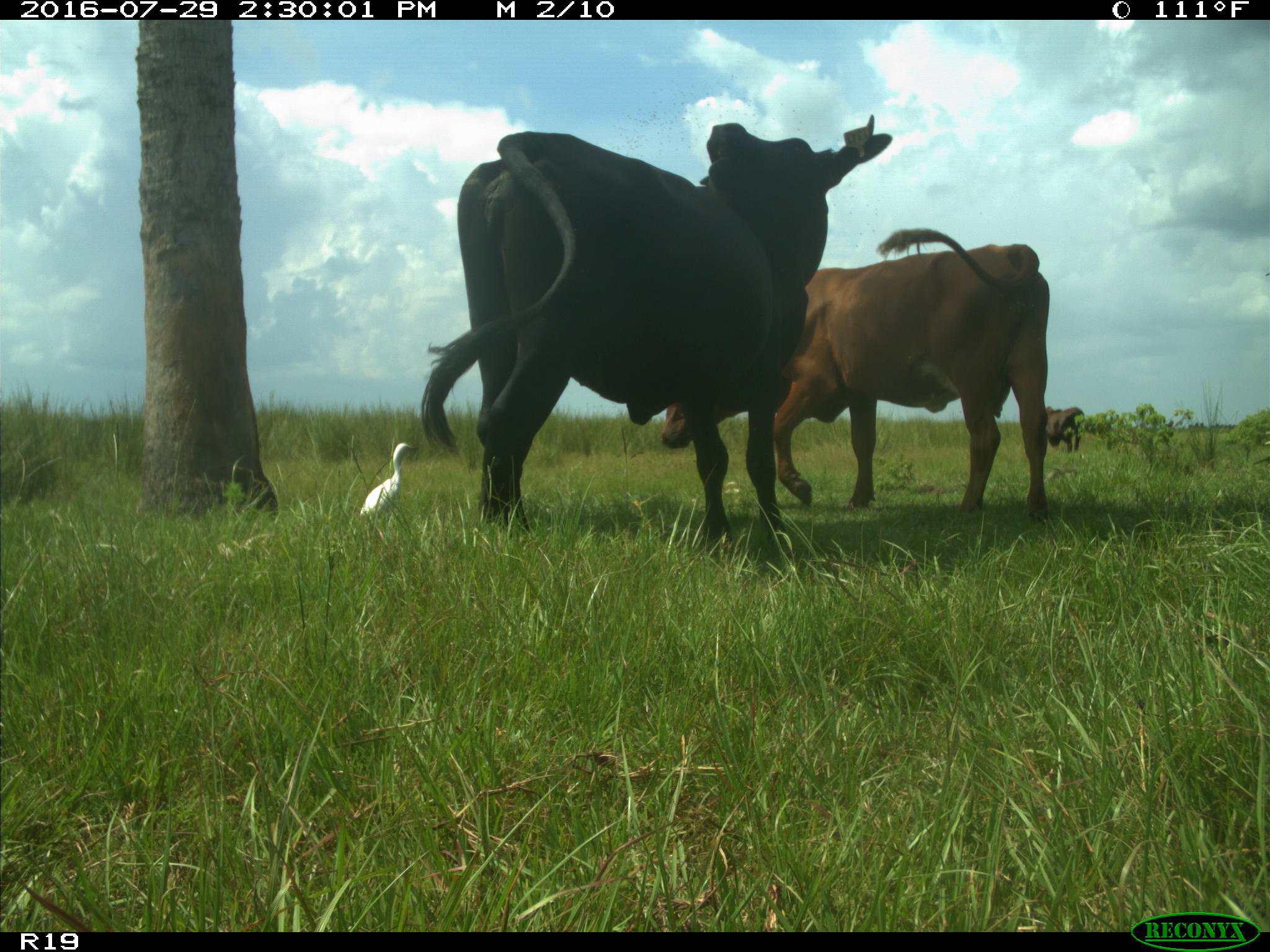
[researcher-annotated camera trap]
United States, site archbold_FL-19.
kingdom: Animalia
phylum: Chordata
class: Mammalia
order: Artiodactyla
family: Bovidae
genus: Bos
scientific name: Bos taurus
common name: domestic cow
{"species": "Bos taurus (domestic cow)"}